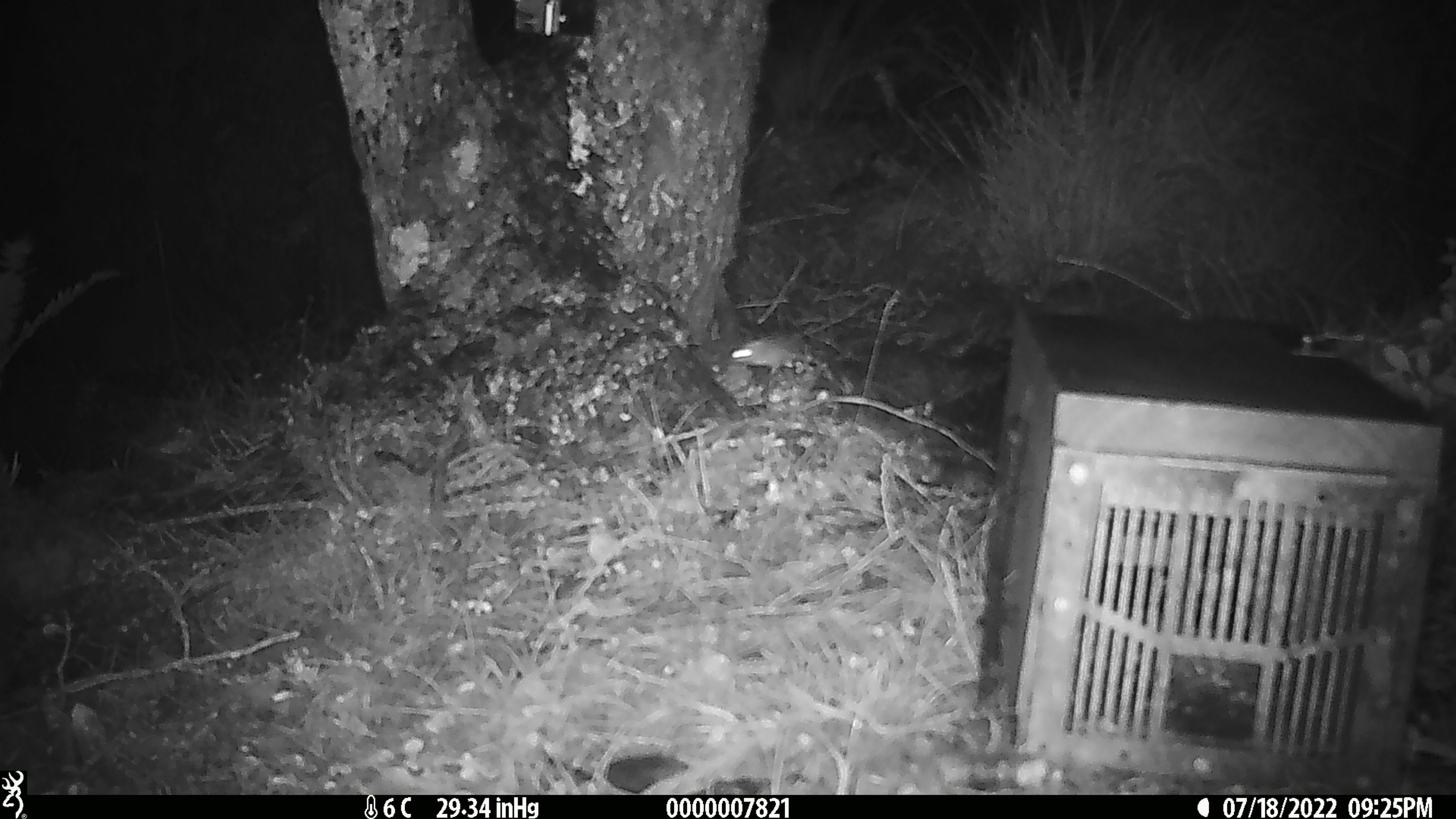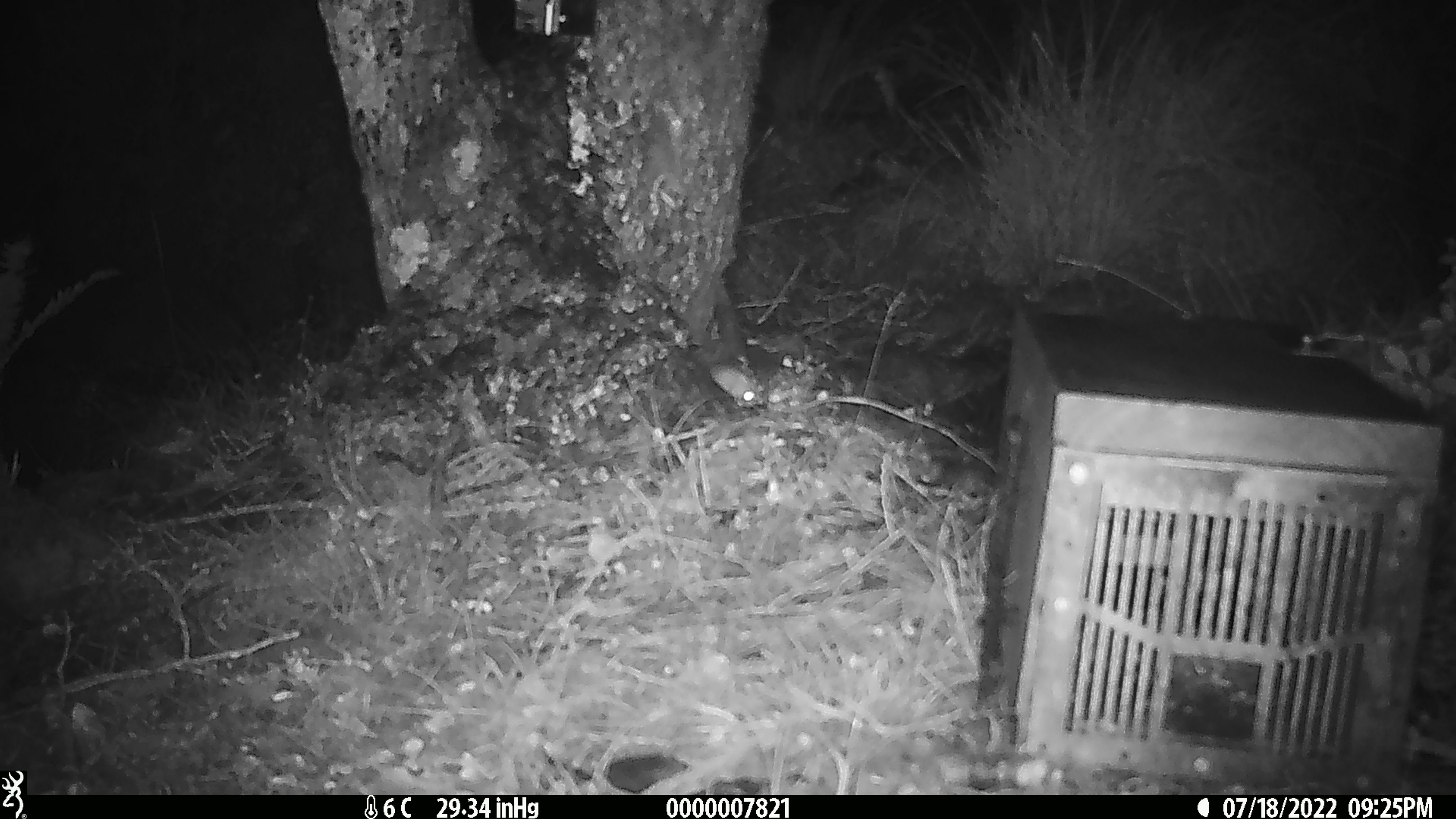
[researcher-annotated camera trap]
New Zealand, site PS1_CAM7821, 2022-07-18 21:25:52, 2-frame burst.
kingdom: Animalia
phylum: Chordata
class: Mammalia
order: Rodentia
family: Muridae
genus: Mus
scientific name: Mus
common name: mouse